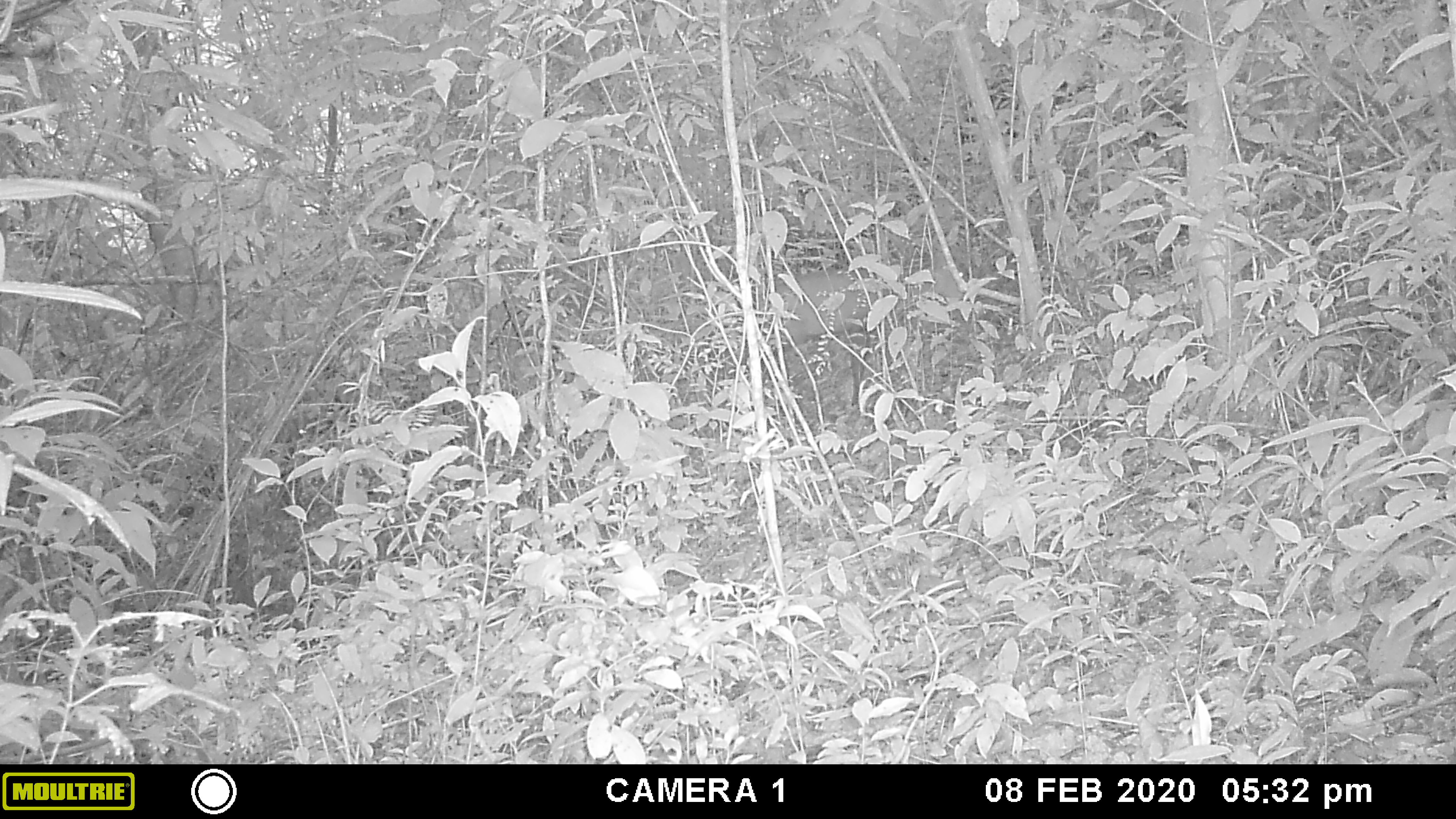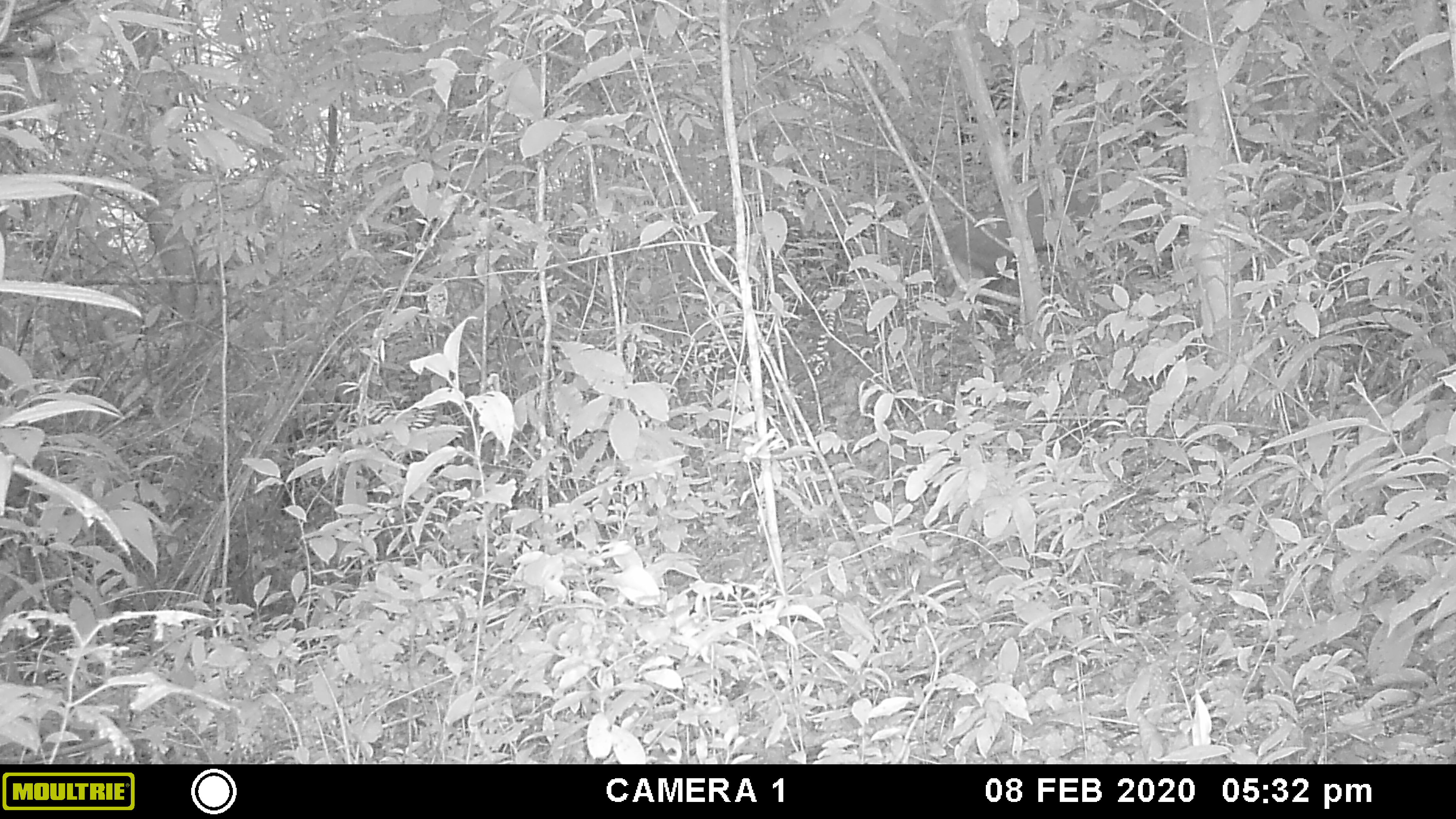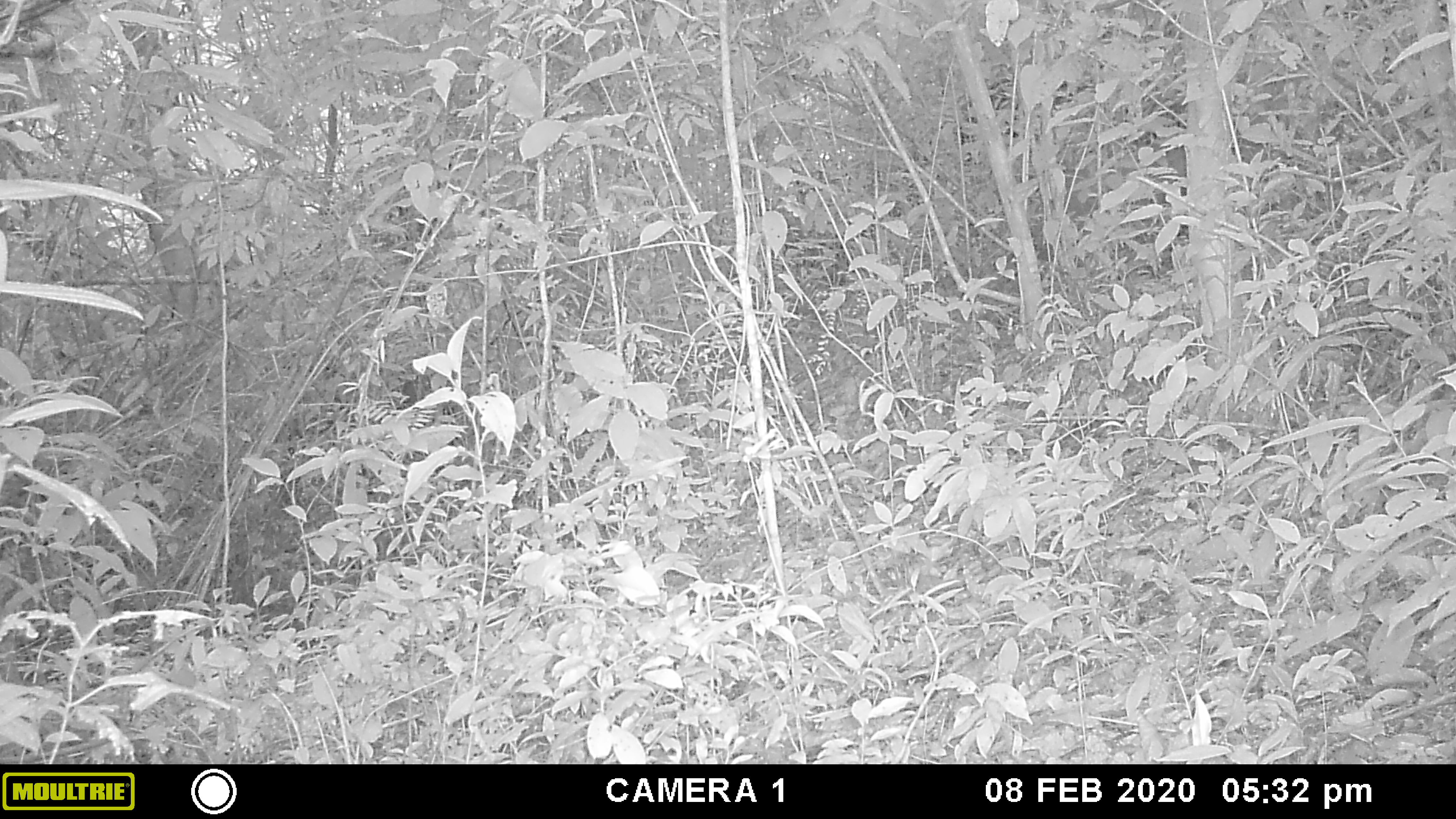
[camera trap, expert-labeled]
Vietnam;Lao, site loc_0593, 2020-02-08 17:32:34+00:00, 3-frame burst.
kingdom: Animalia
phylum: Chordata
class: Mammalia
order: Artiodactyla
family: Cervidae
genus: Muntiacus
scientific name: Muntiacus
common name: muntjacs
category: unidentified muntjac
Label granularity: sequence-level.